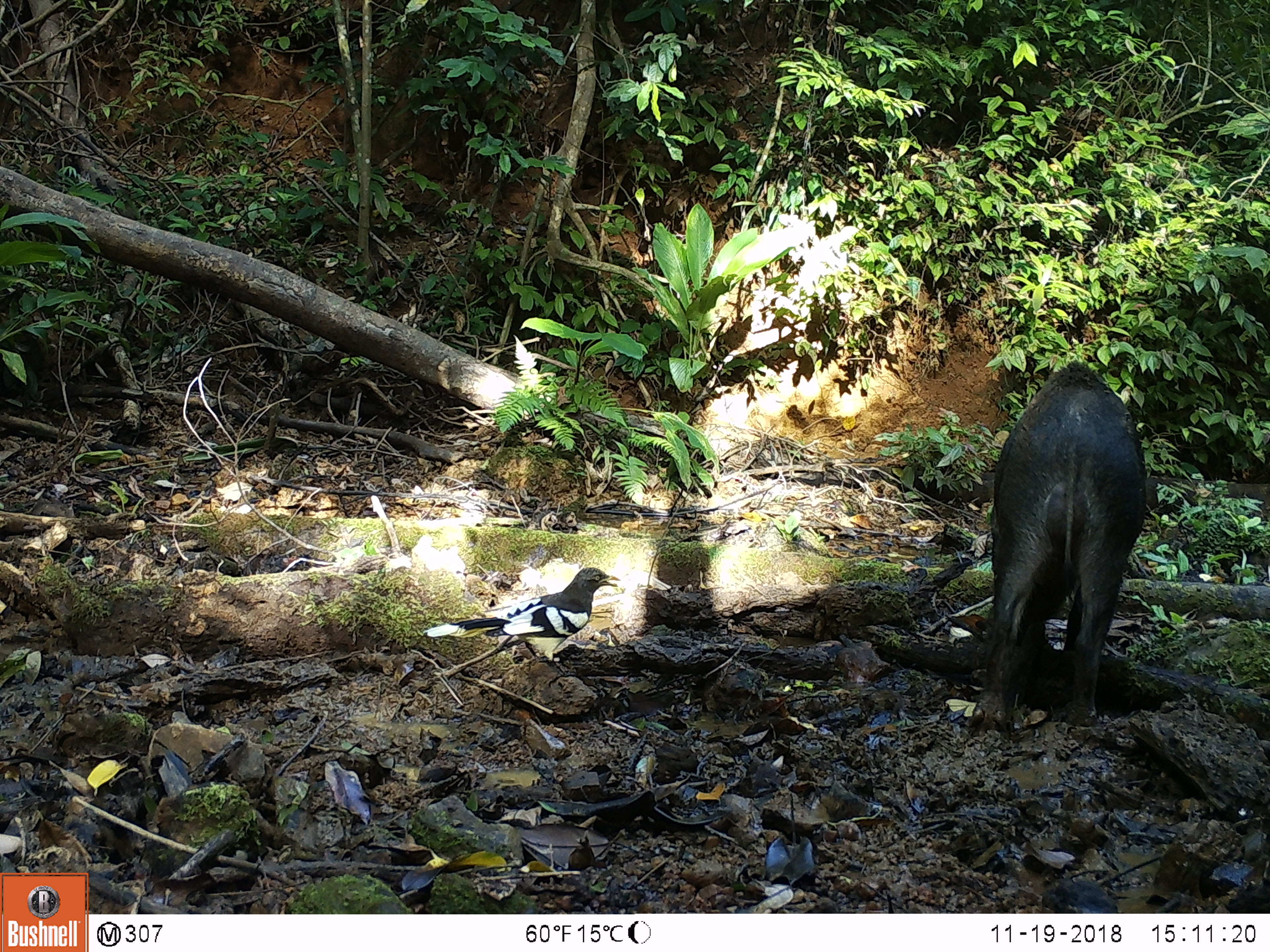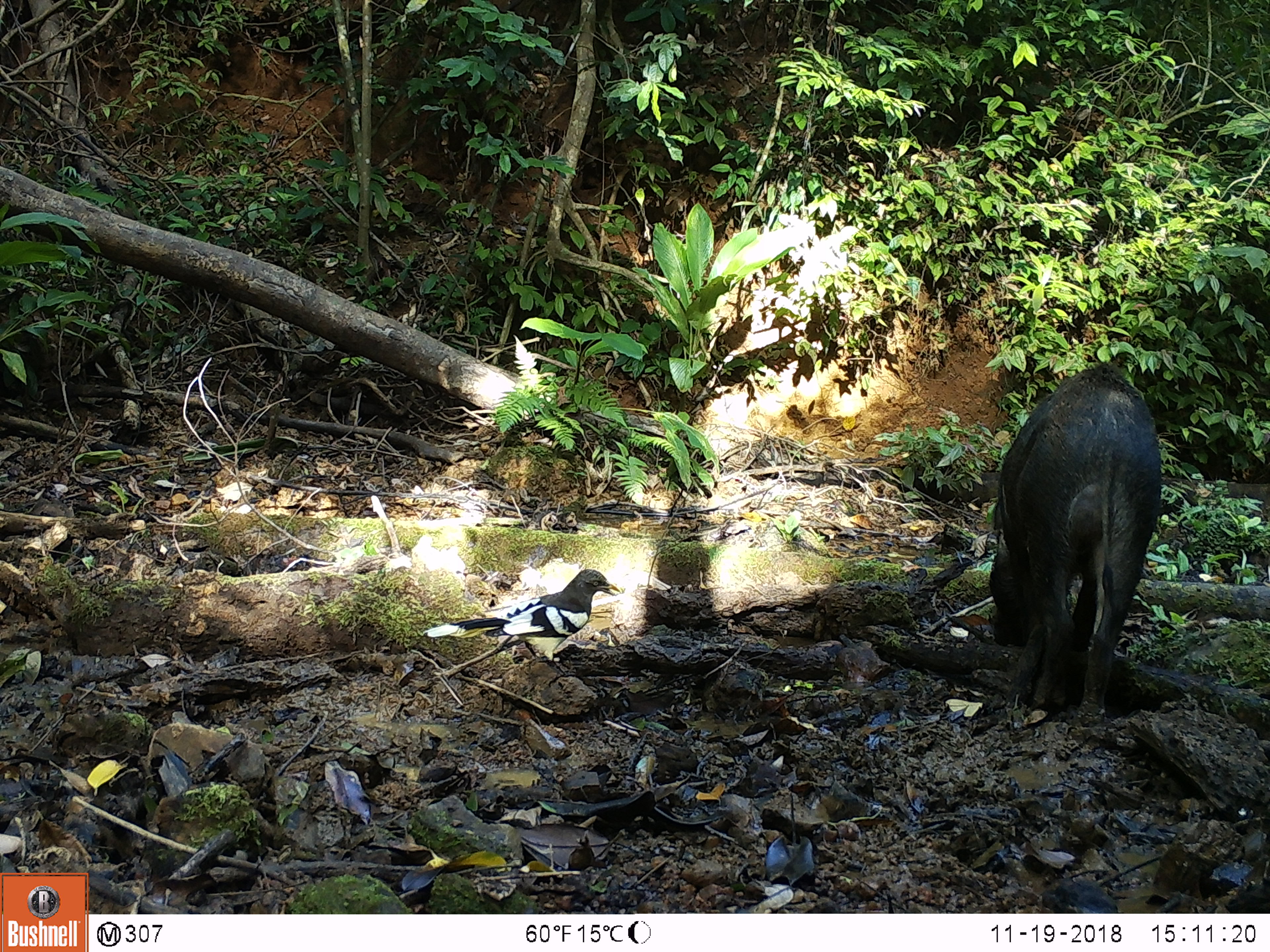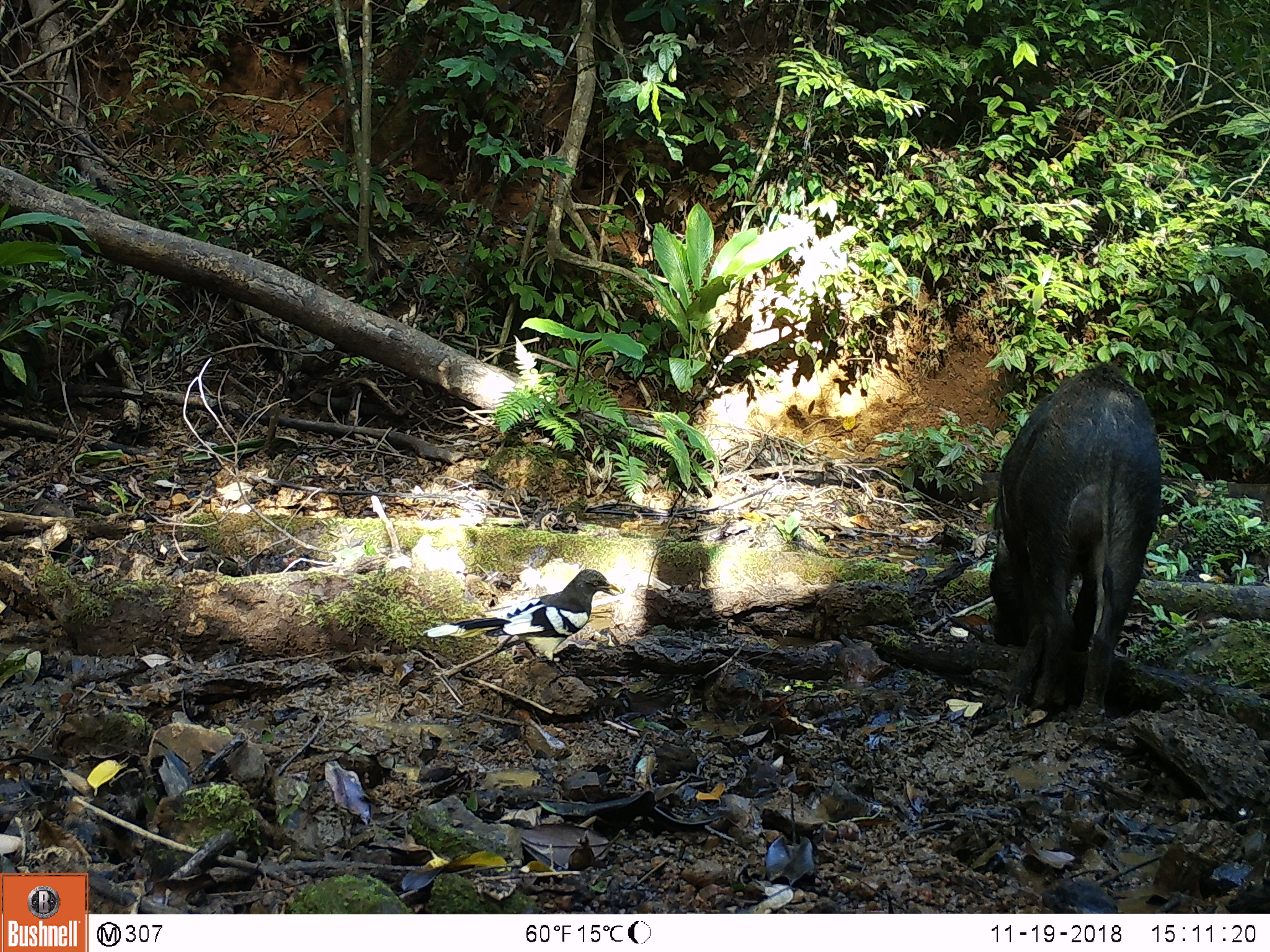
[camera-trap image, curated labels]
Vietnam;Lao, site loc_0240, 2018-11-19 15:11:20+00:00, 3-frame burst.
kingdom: Animalia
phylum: Chordata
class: Mammalia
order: Artiodactyla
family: Suidae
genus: Sus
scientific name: Sus scrofa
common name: eurasian wild pig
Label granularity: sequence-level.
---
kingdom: Animalia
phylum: Chordata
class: Aves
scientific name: Aves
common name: bird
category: unidentified bird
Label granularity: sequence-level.